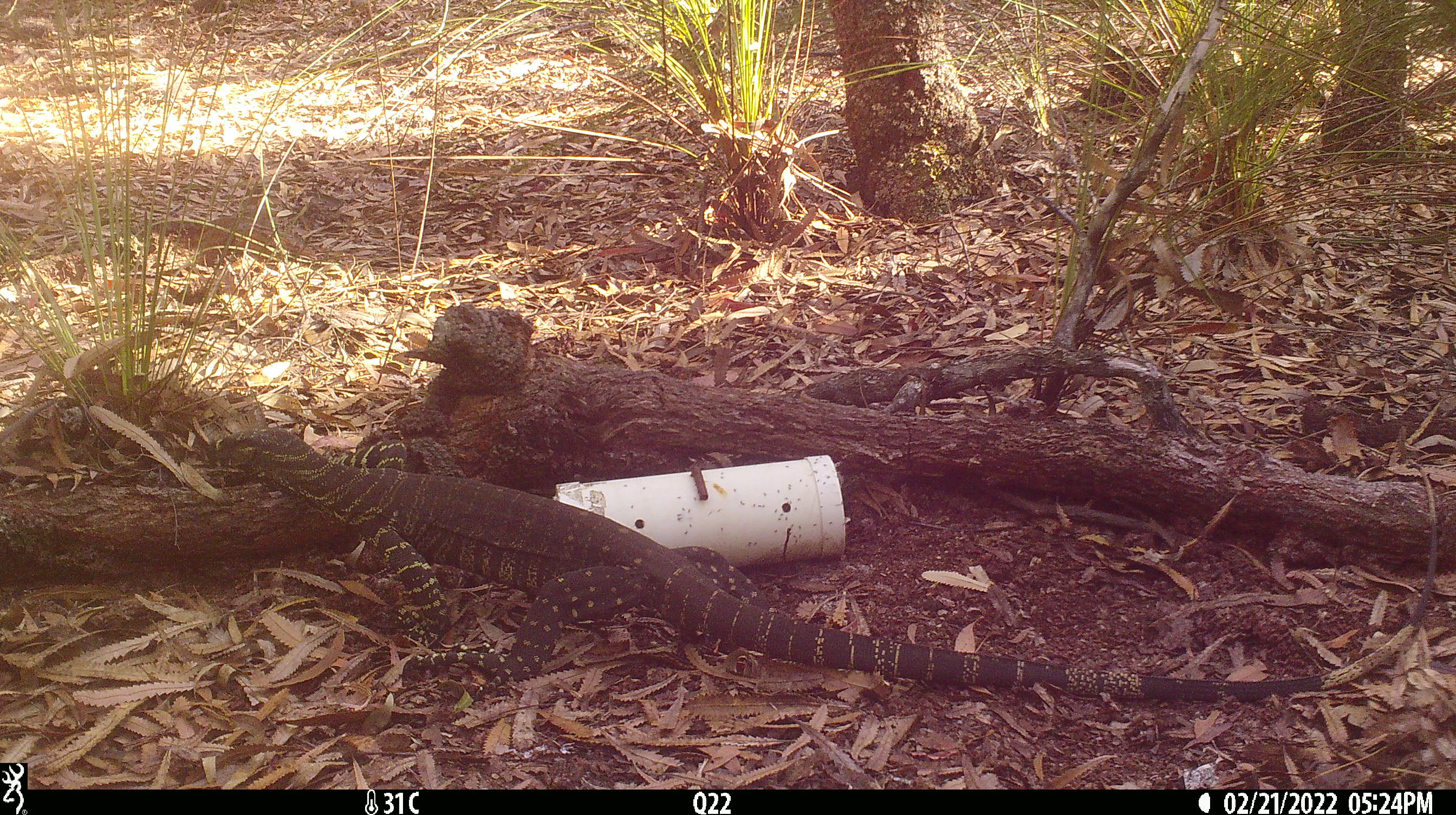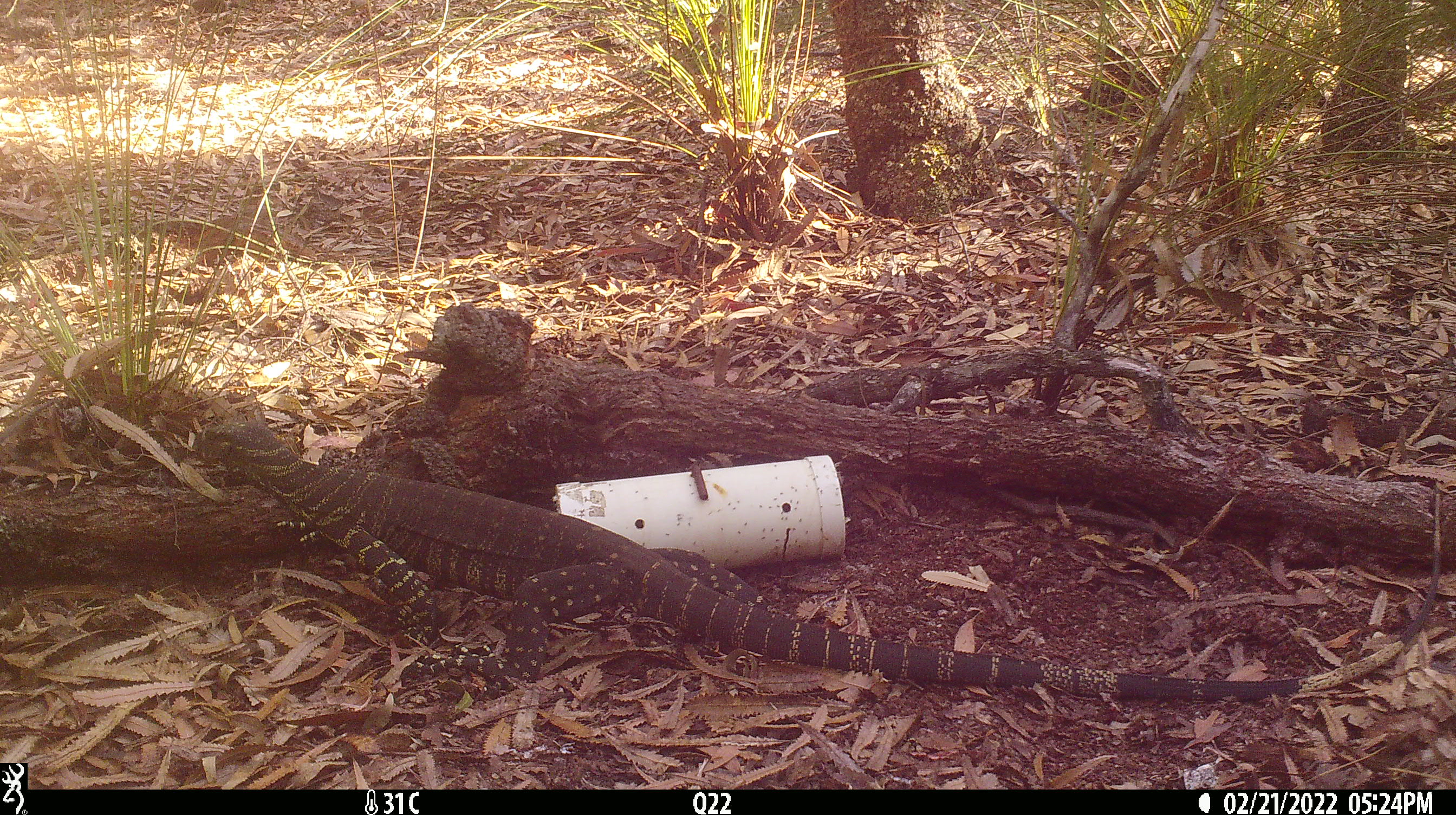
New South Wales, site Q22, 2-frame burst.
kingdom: Animalia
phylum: Chordata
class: Reptilia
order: Squamata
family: Varanidae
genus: Varanus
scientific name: Varanus varius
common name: lace monitor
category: goanna